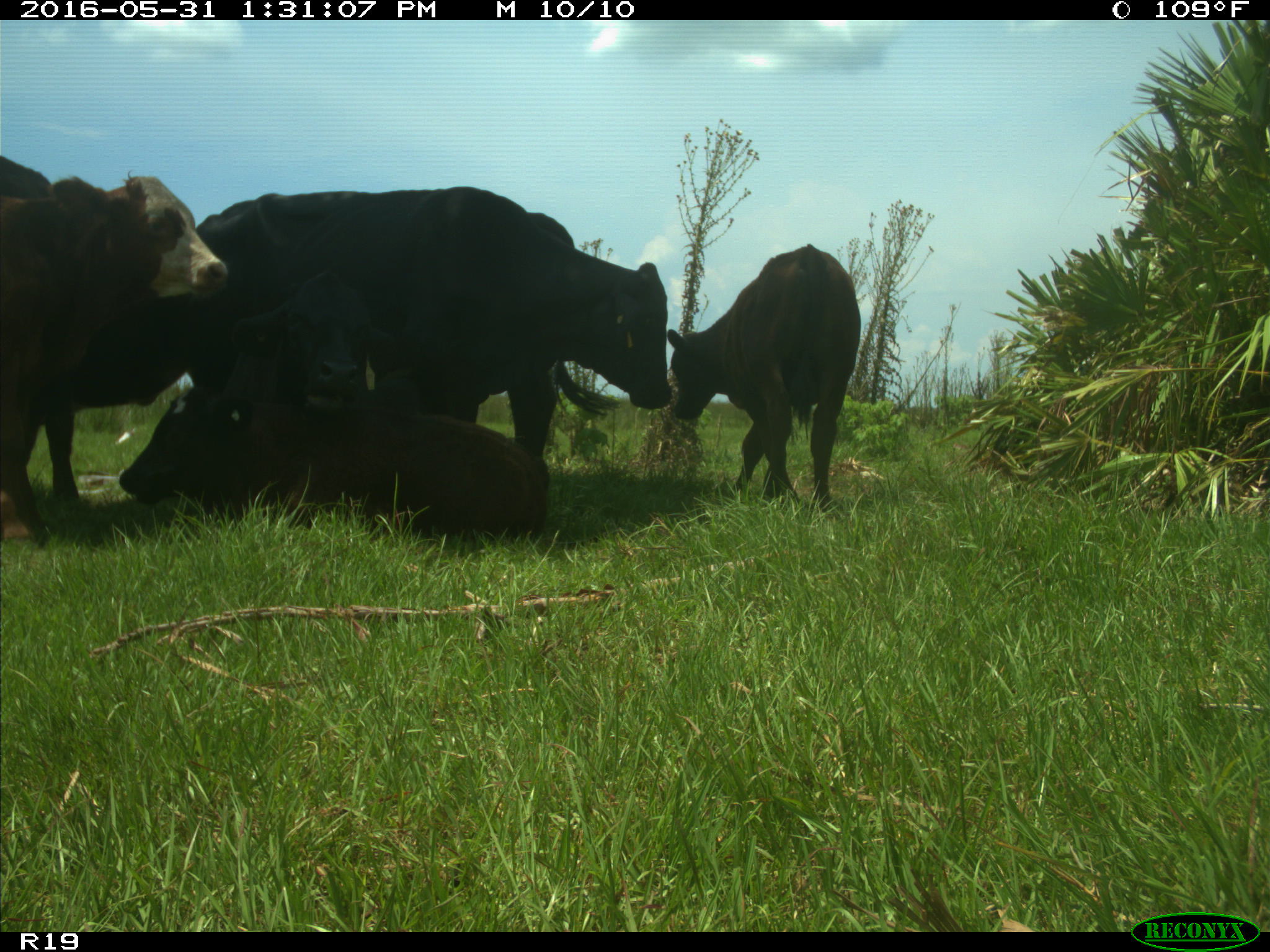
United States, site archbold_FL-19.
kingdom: Animalia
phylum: Chordata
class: Mammalia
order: Artiodactyla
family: Bovidae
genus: Bos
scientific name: Bos taurus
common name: domestic cow